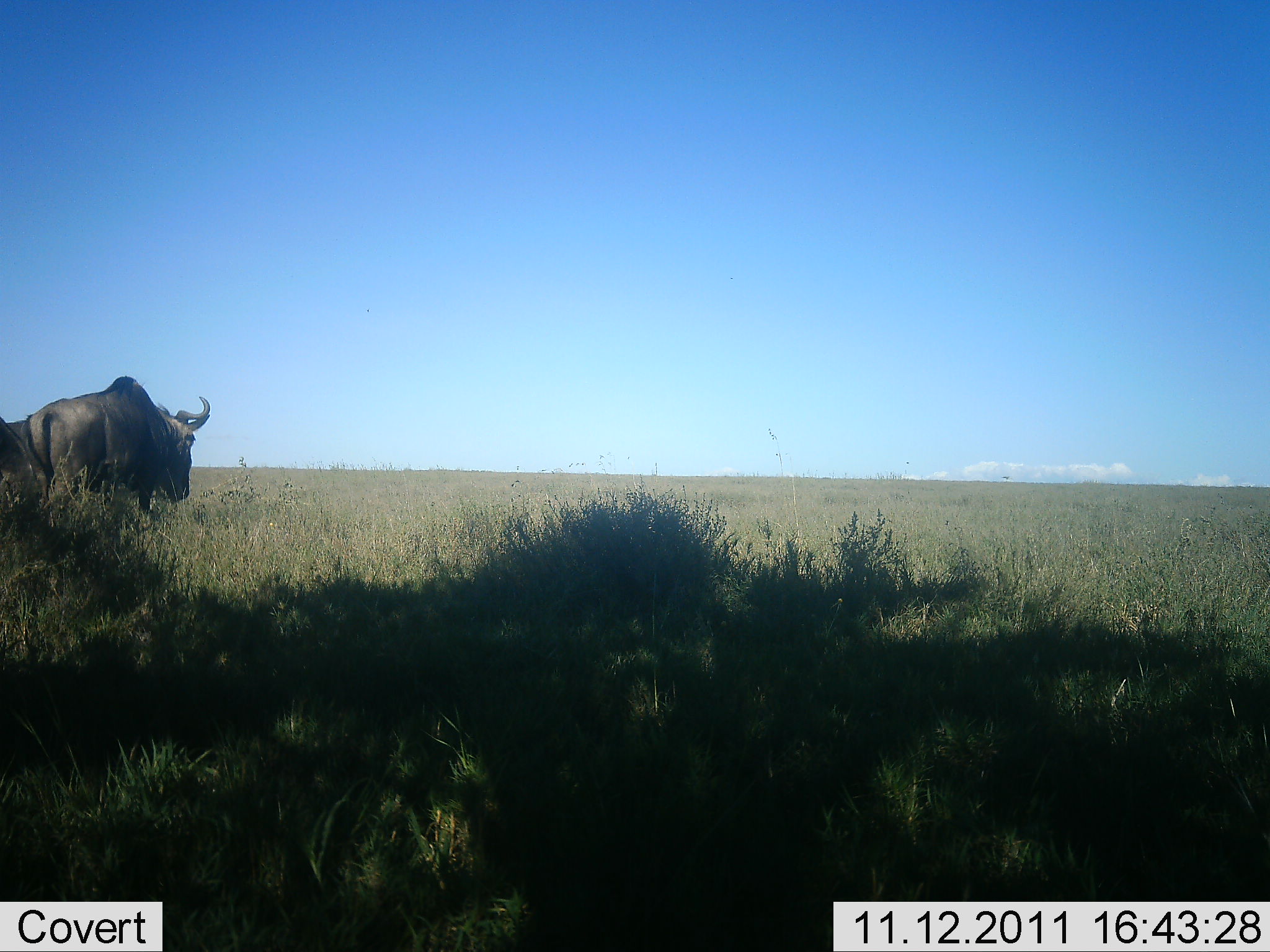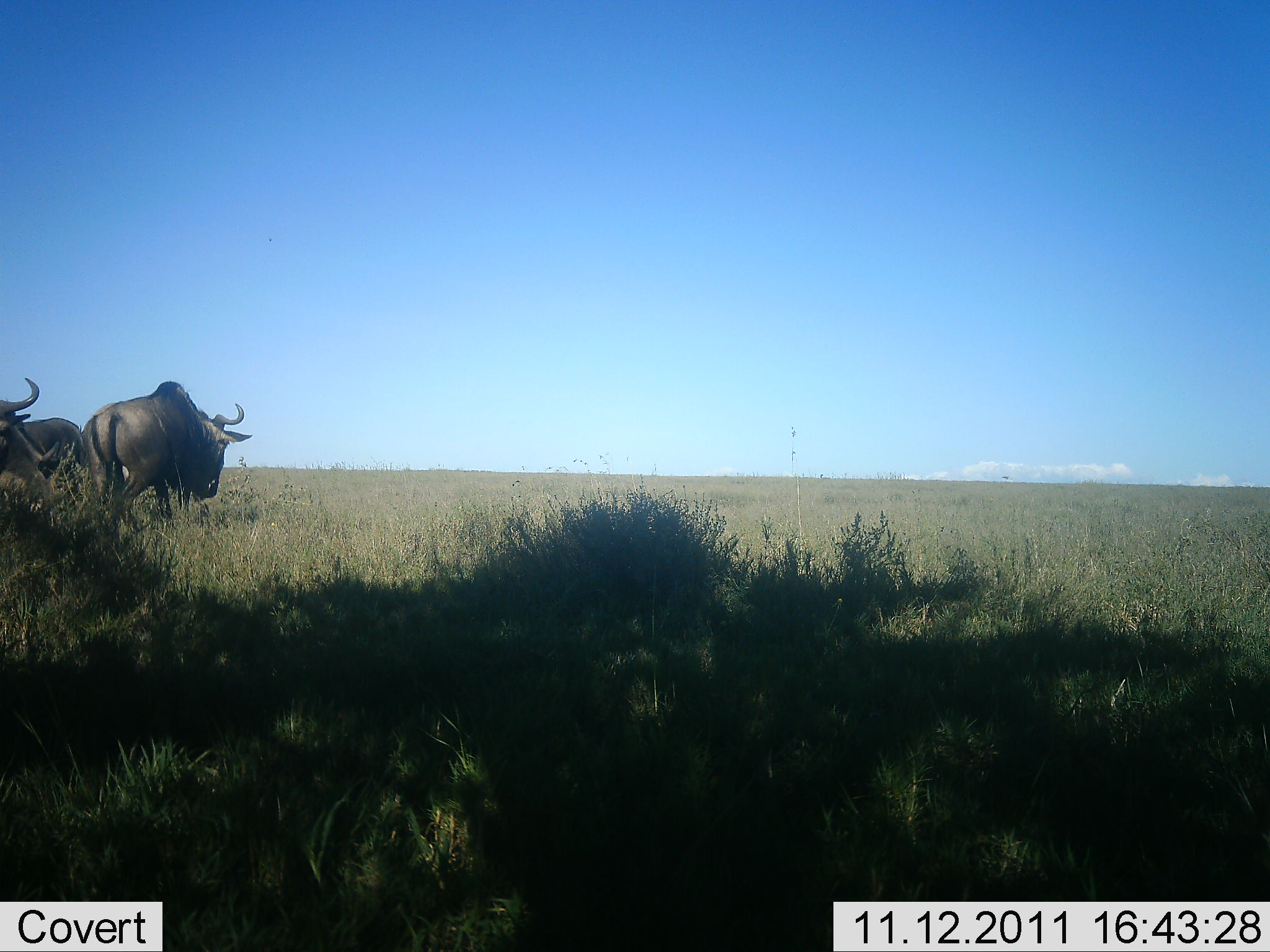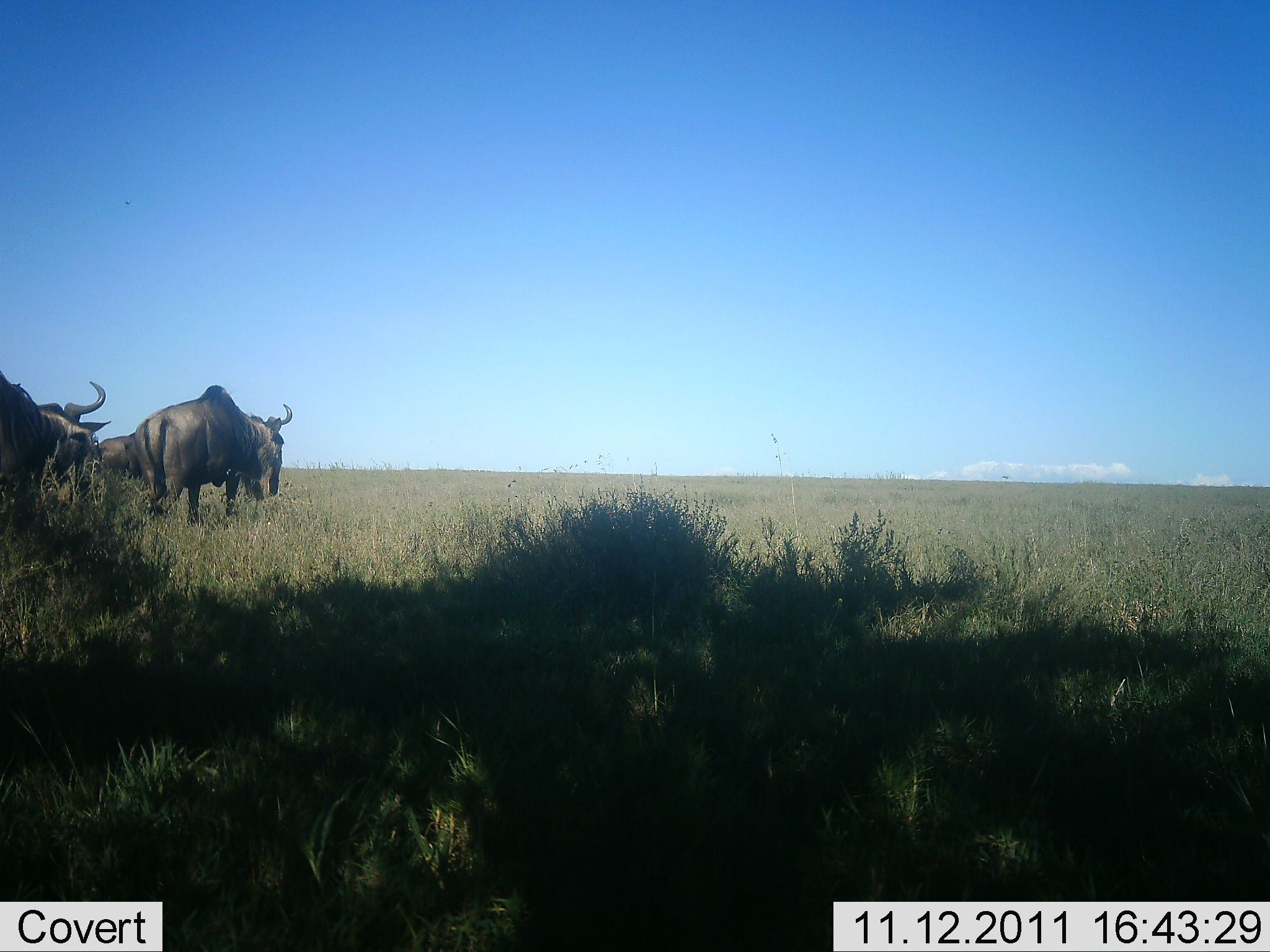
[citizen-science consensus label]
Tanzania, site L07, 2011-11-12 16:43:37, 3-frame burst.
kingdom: Animalia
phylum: Chordata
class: Mammalia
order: Artiodactyla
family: Bovidae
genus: Connochaetes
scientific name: Connochaetes taurinus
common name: blue wildebeest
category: wildebeest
Wildebeest (blue wildebeest) (Connochaetes taurinus), count 4. Behavior (volunteer vote fractions): standing 7%, resting 0%, moving 100%, interacting 0%. Young present (vote fraction): 0%. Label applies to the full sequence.